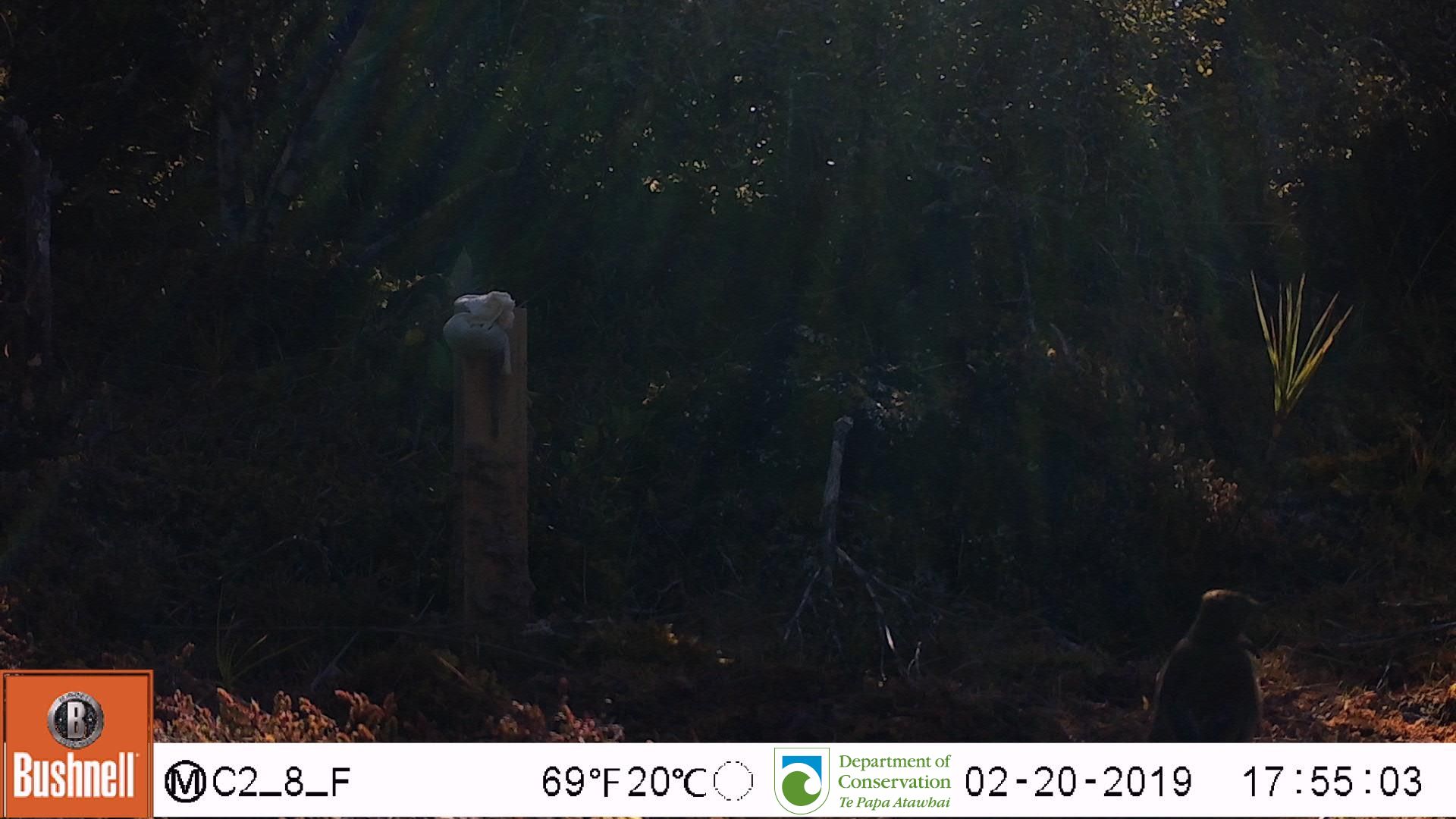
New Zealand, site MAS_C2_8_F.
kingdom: Animalia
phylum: Chordata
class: Aves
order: Passeriformes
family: Meliphagidae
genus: Anthornis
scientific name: Anthornis melanura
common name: new zealand bellbird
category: bellbird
Bellbird (new zealand bellbird) (Anthornis melanura).